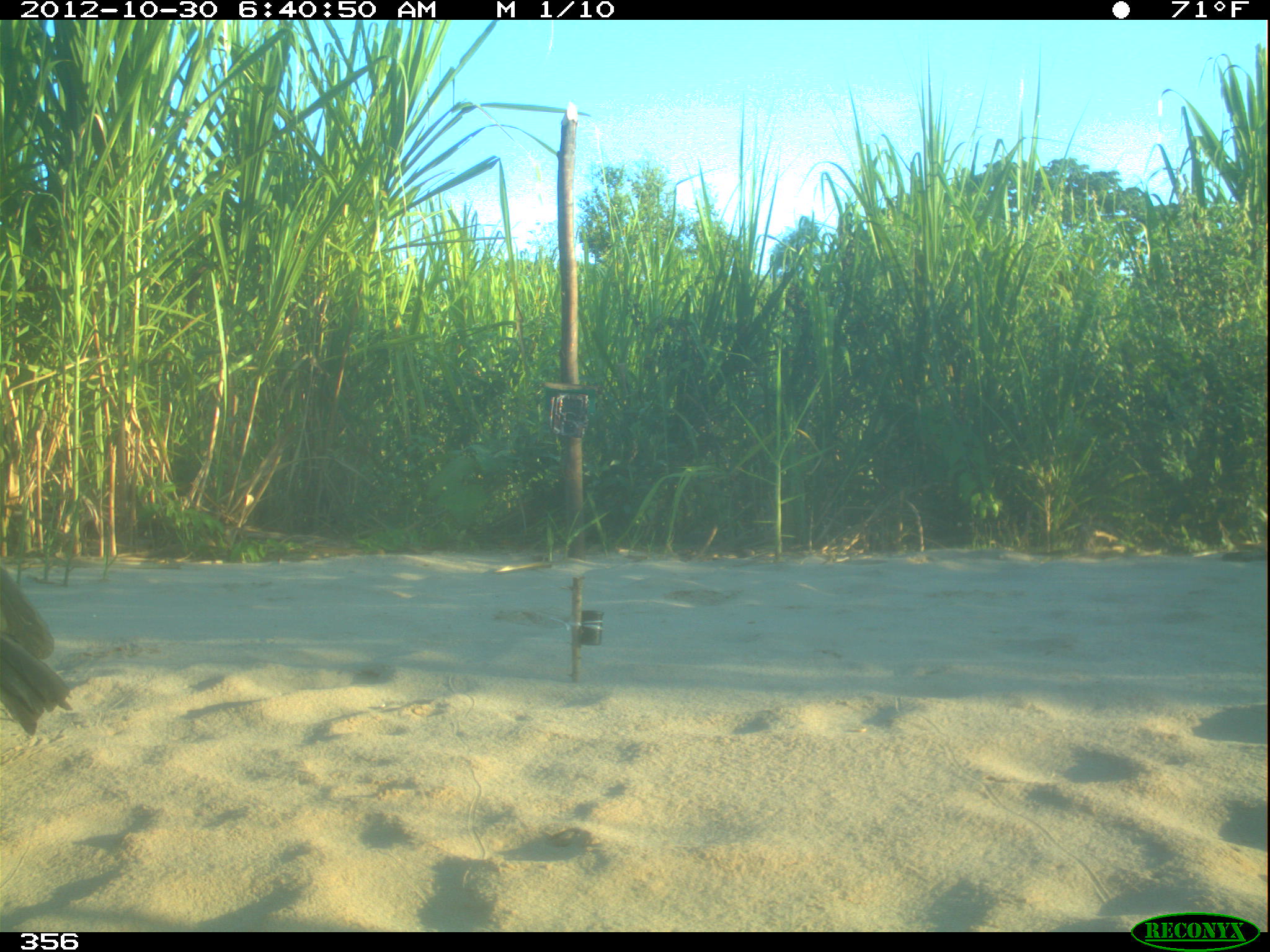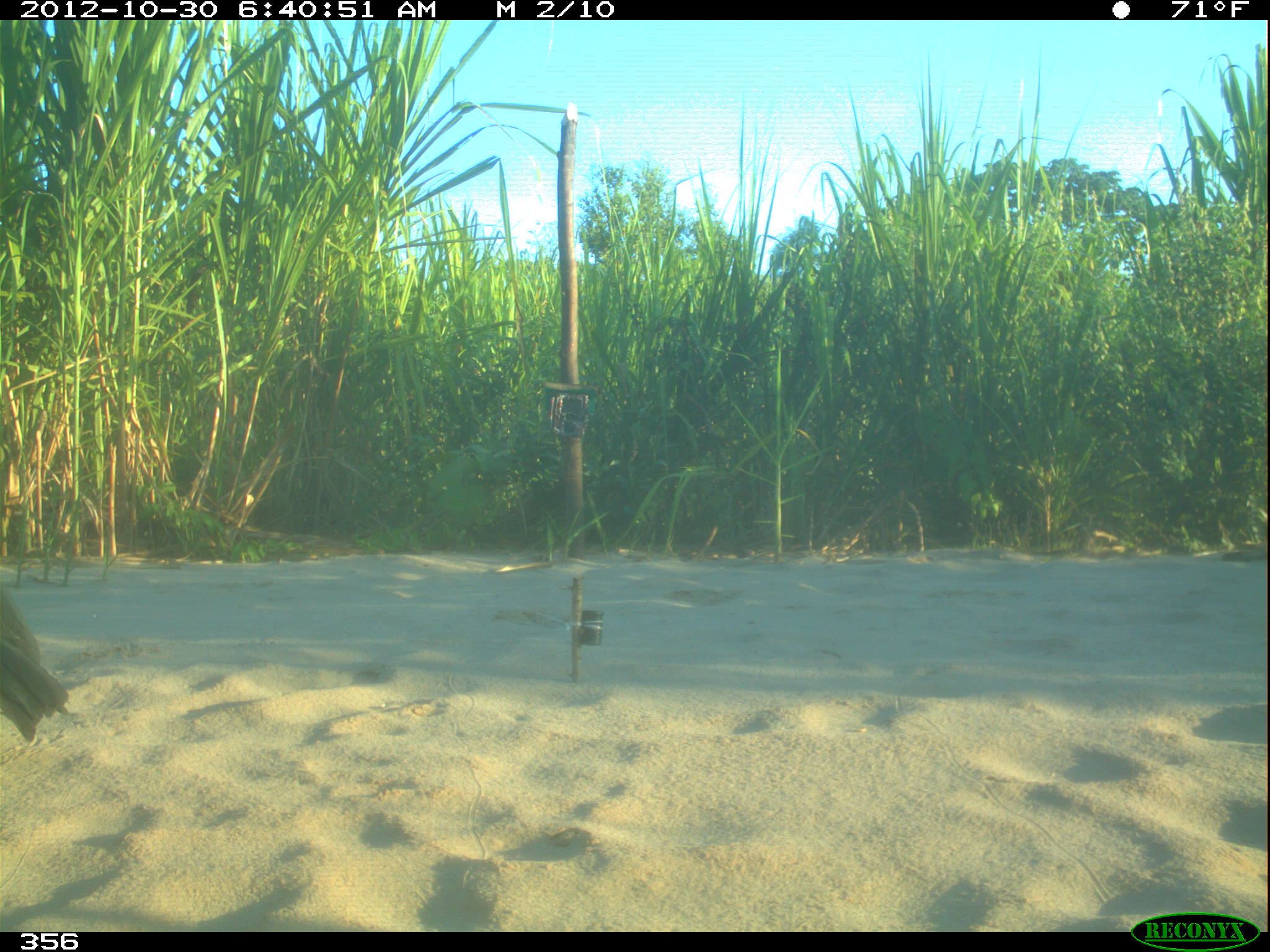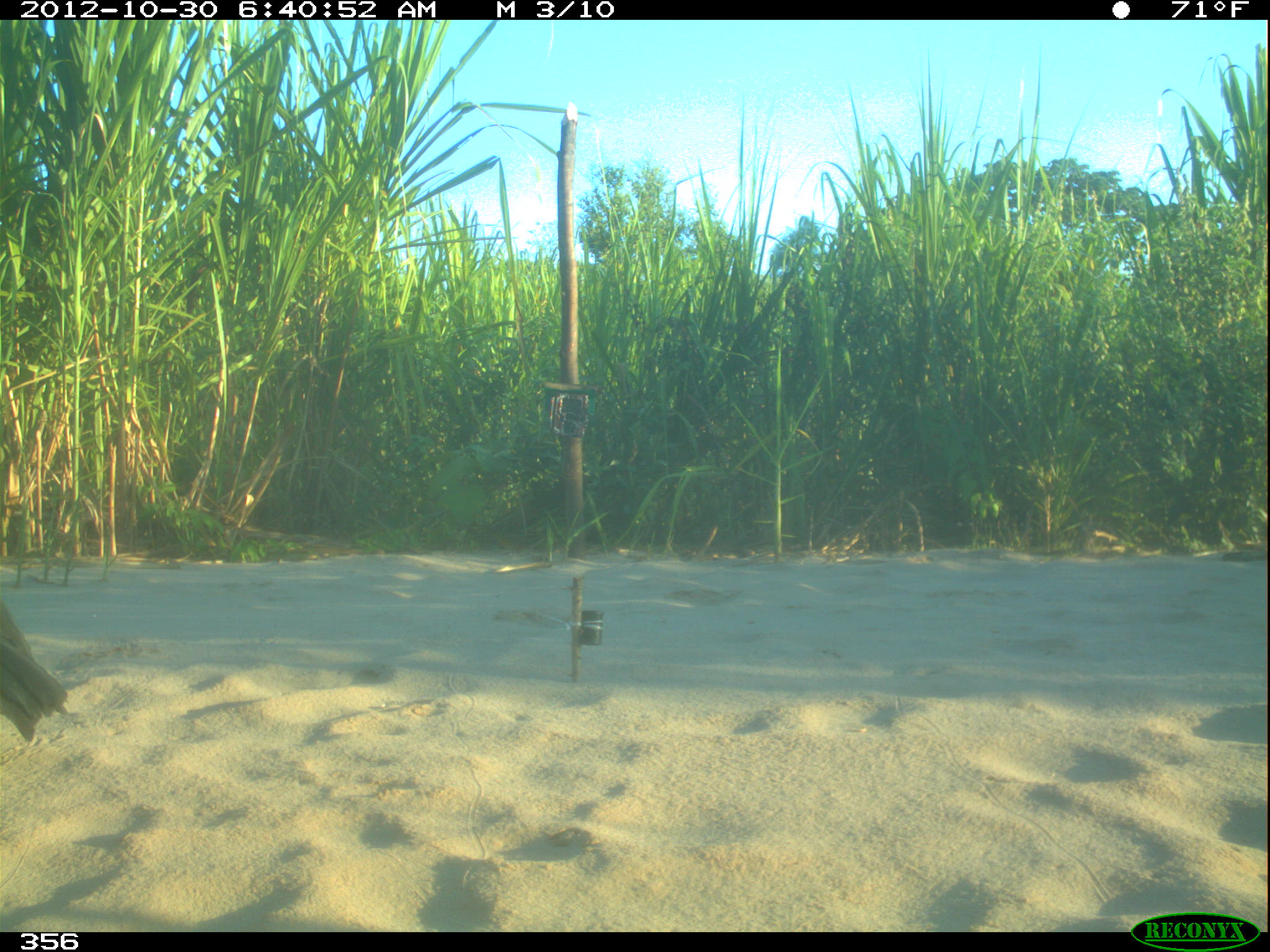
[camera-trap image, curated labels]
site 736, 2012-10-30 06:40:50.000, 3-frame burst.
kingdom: Animalia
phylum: Chordata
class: Aves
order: Cathartiformes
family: Cathartidae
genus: Coragyps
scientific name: Coragyps atratus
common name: black vulture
Coragyps atratus (black vulture).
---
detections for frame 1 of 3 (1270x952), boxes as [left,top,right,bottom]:
coragyps atratus: [2,566,86,740]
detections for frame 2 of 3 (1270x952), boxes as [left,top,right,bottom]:
coragyps atratus: [2,583,72,744]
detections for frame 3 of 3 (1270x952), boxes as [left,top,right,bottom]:
coragyps atratus: [1,598,68,750]